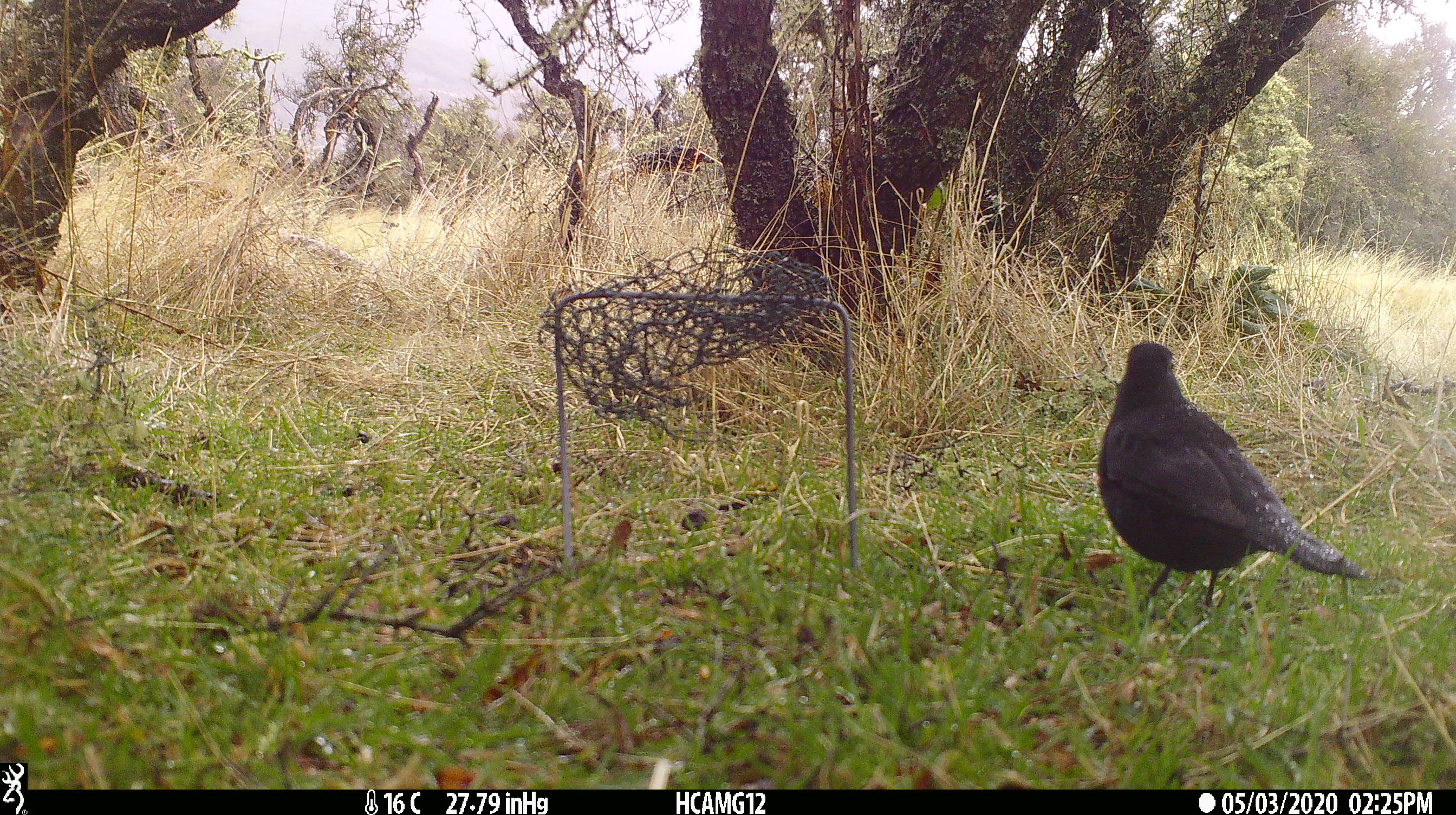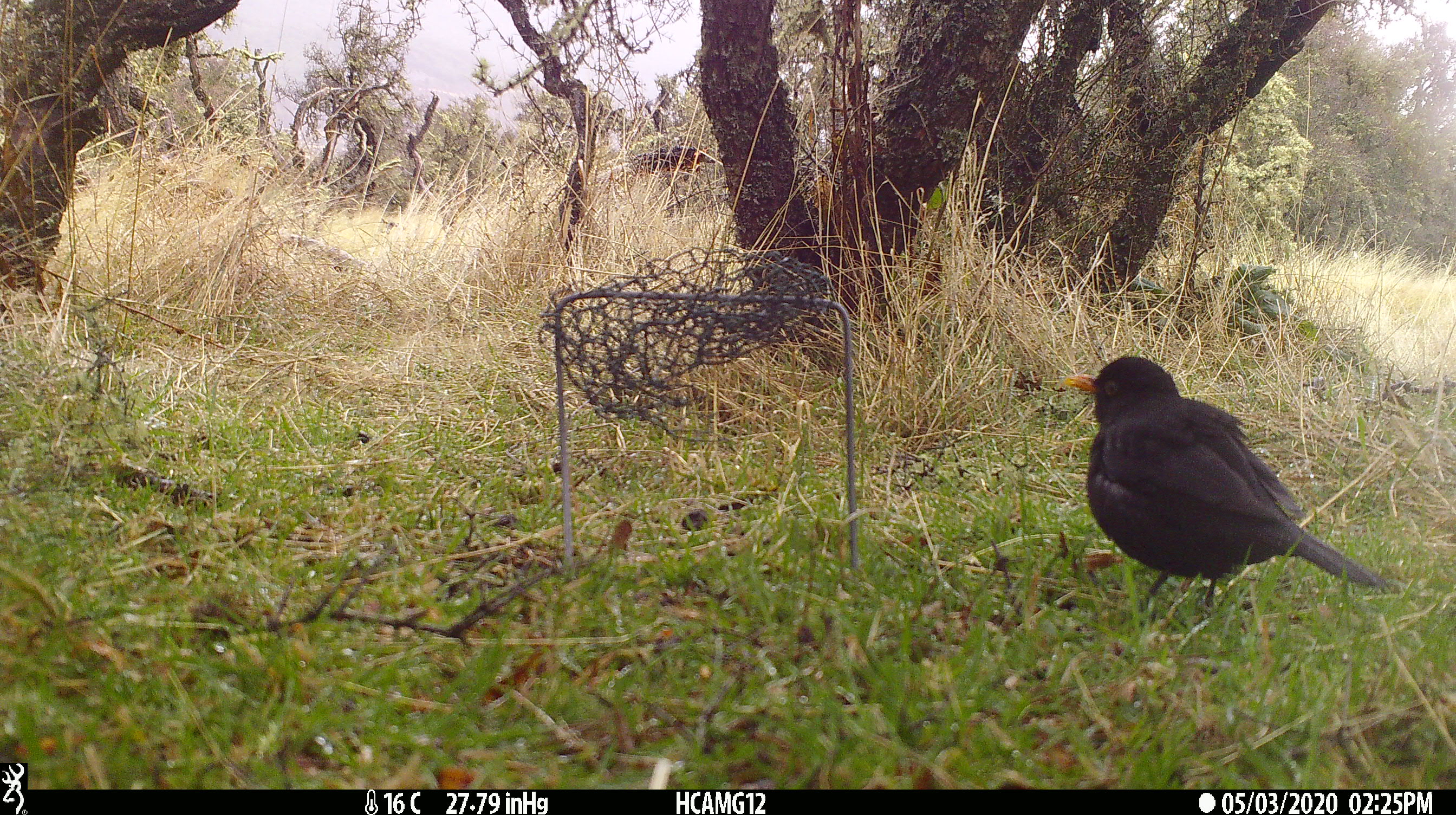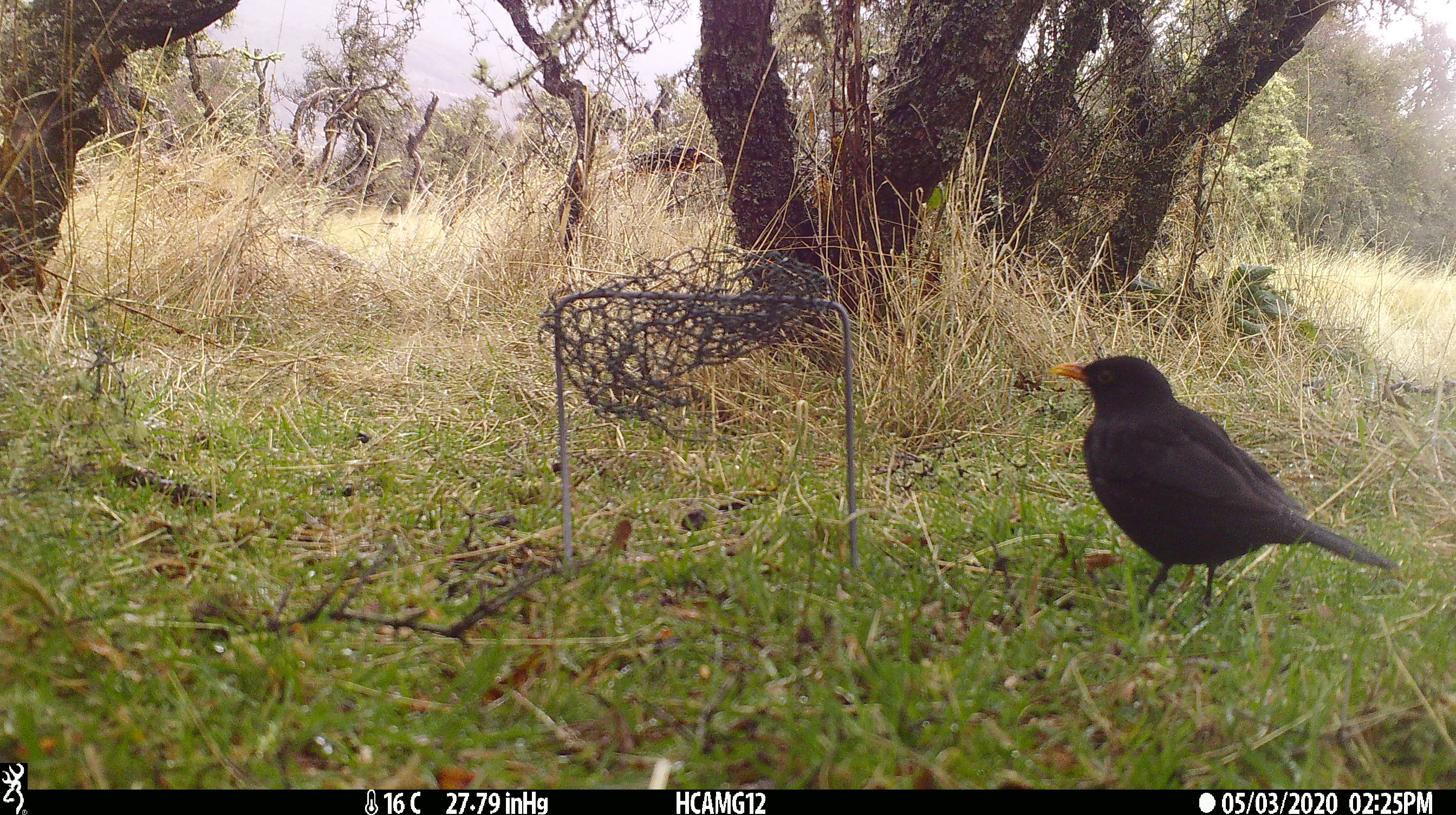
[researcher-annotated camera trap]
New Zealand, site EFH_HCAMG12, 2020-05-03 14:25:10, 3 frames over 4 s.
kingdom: Animalia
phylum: Chordata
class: Aves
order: Passeriformes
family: Turdidae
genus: Turdus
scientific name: Turdus merula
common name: eurasian blackbird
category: blackbird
Blackbird (eurasian blackbird) (Turdus merula).